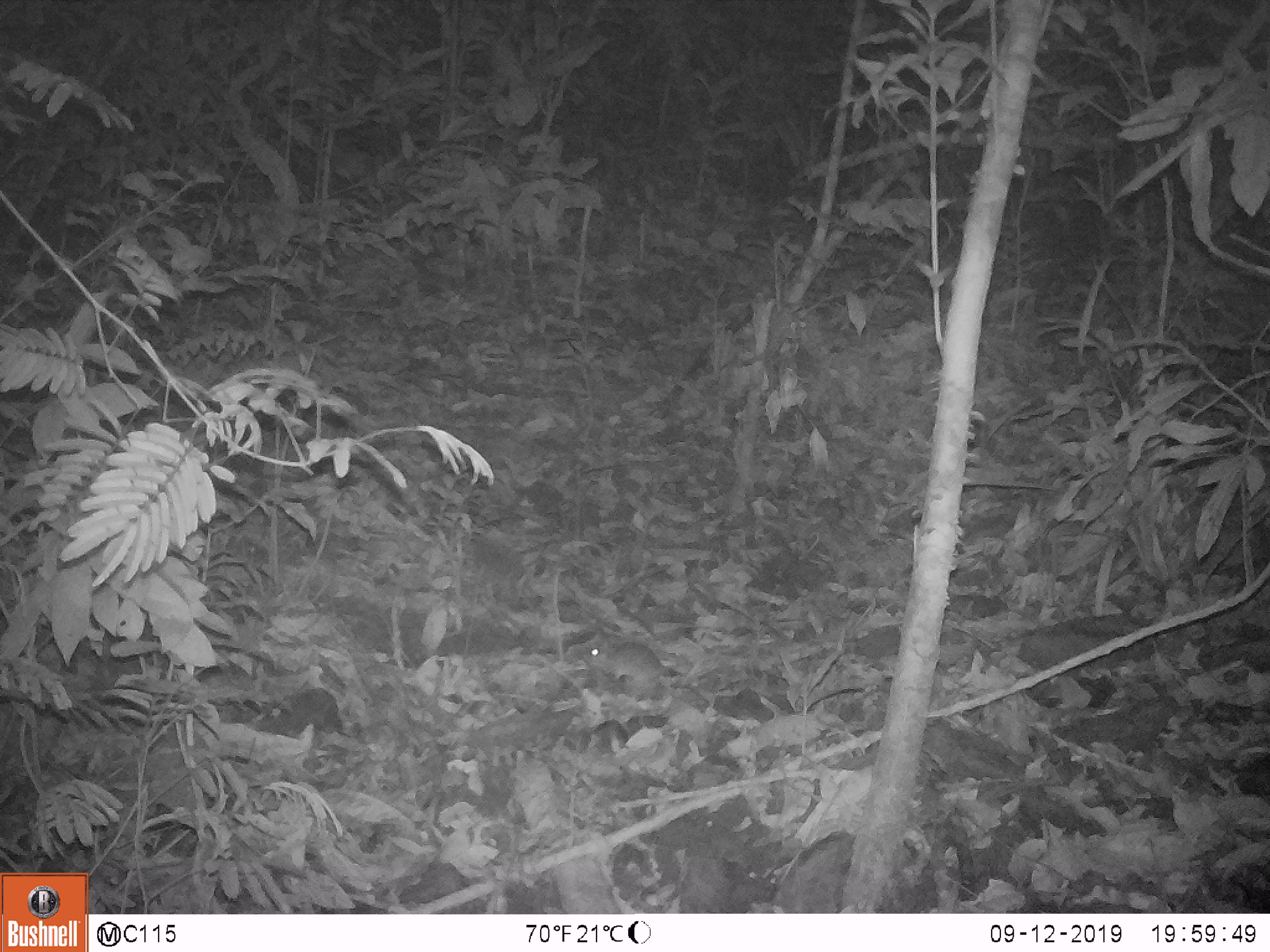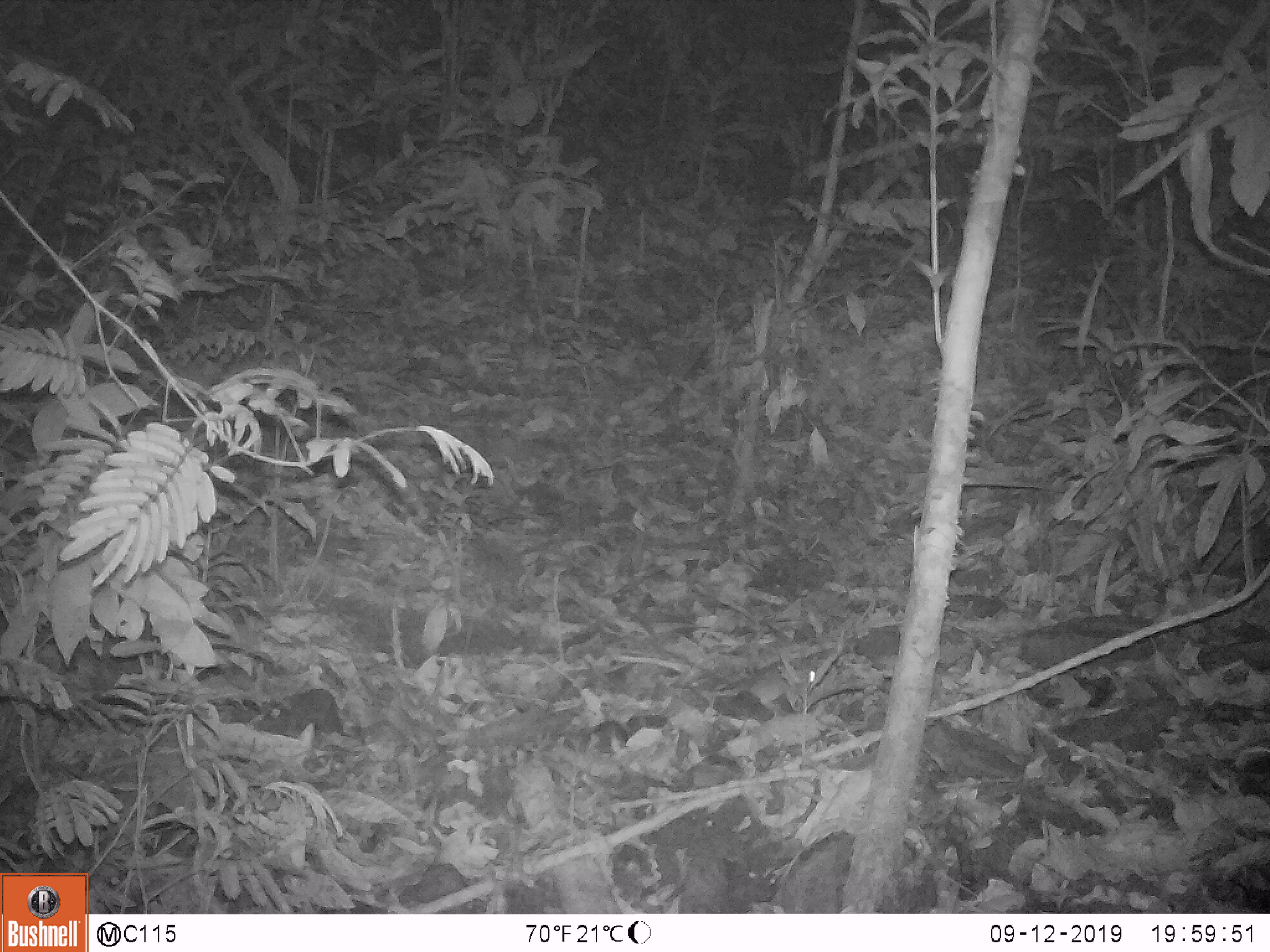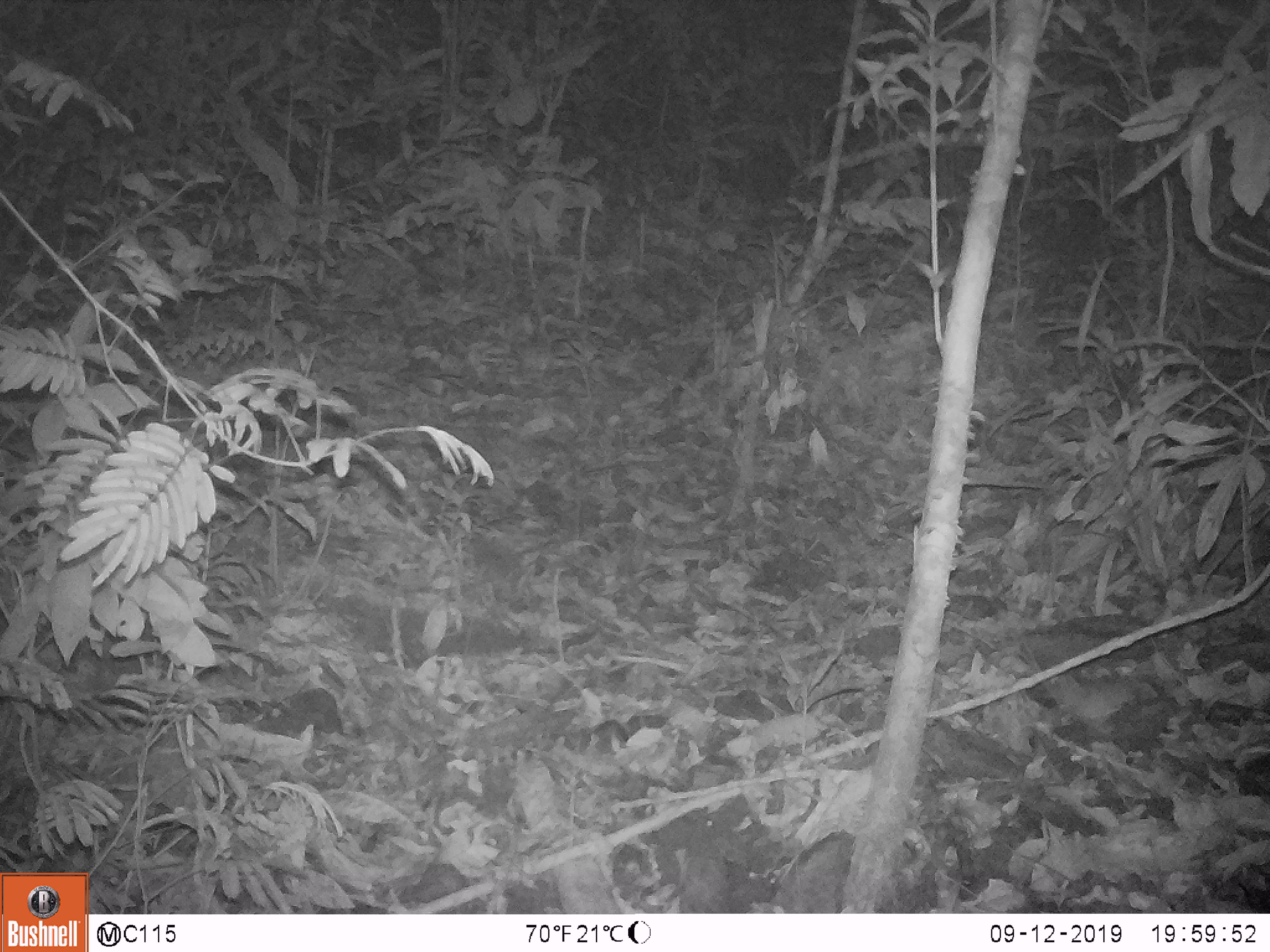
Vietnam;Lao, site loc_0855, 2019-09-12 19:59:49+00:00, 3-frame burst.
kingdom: Animalia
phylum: Chordata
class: Mammalia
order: Rodentia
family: Muridae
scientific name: Muridae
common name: old-world mice and rats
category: unidentified murid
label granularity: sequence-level